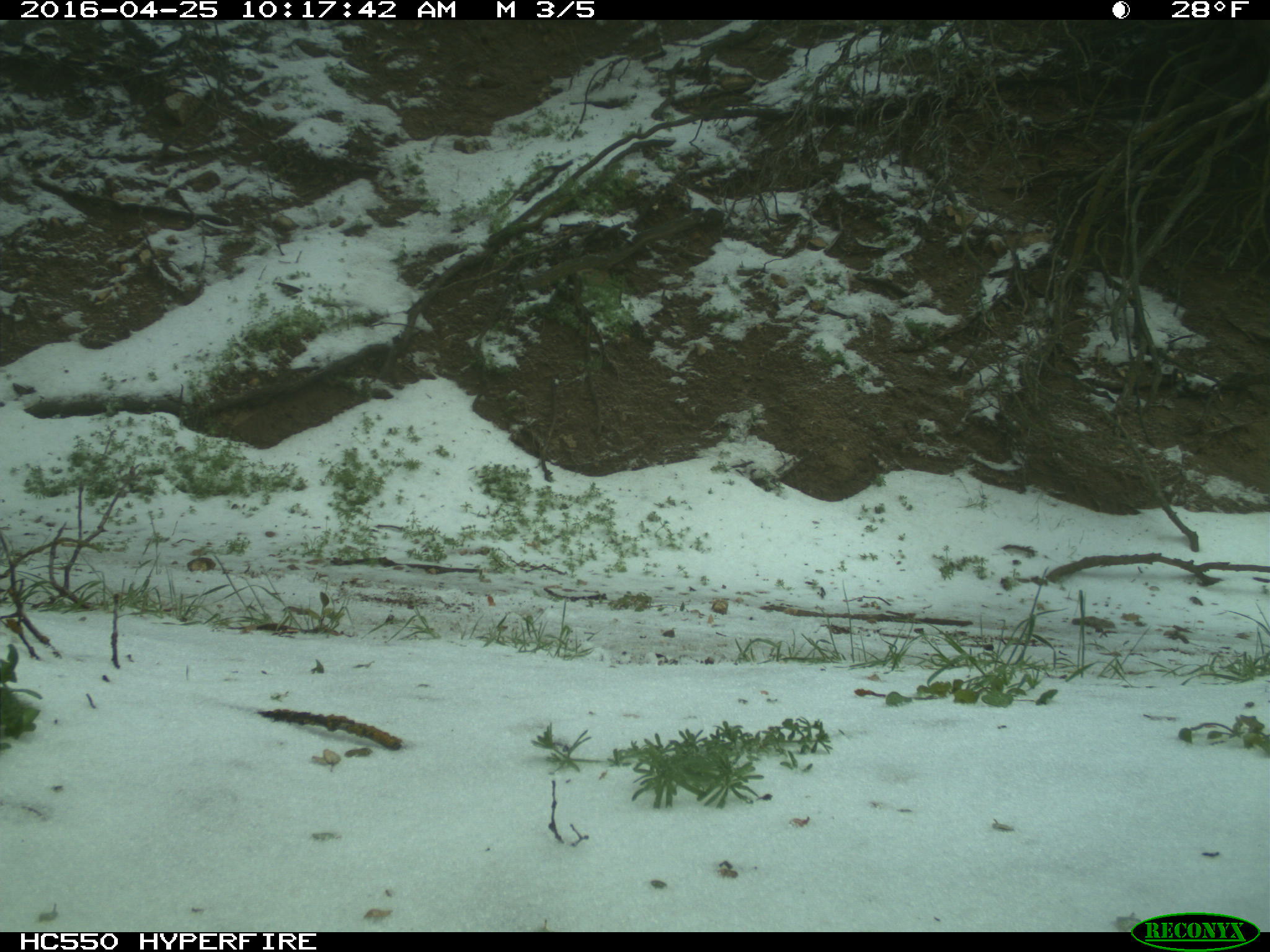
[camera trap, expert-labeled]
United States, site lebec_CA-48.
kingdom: Animalia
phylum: Chordata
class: Mammalia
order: Artiodactyla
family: Bovidae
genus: Bos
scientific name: Bos taurus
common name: domestic cow